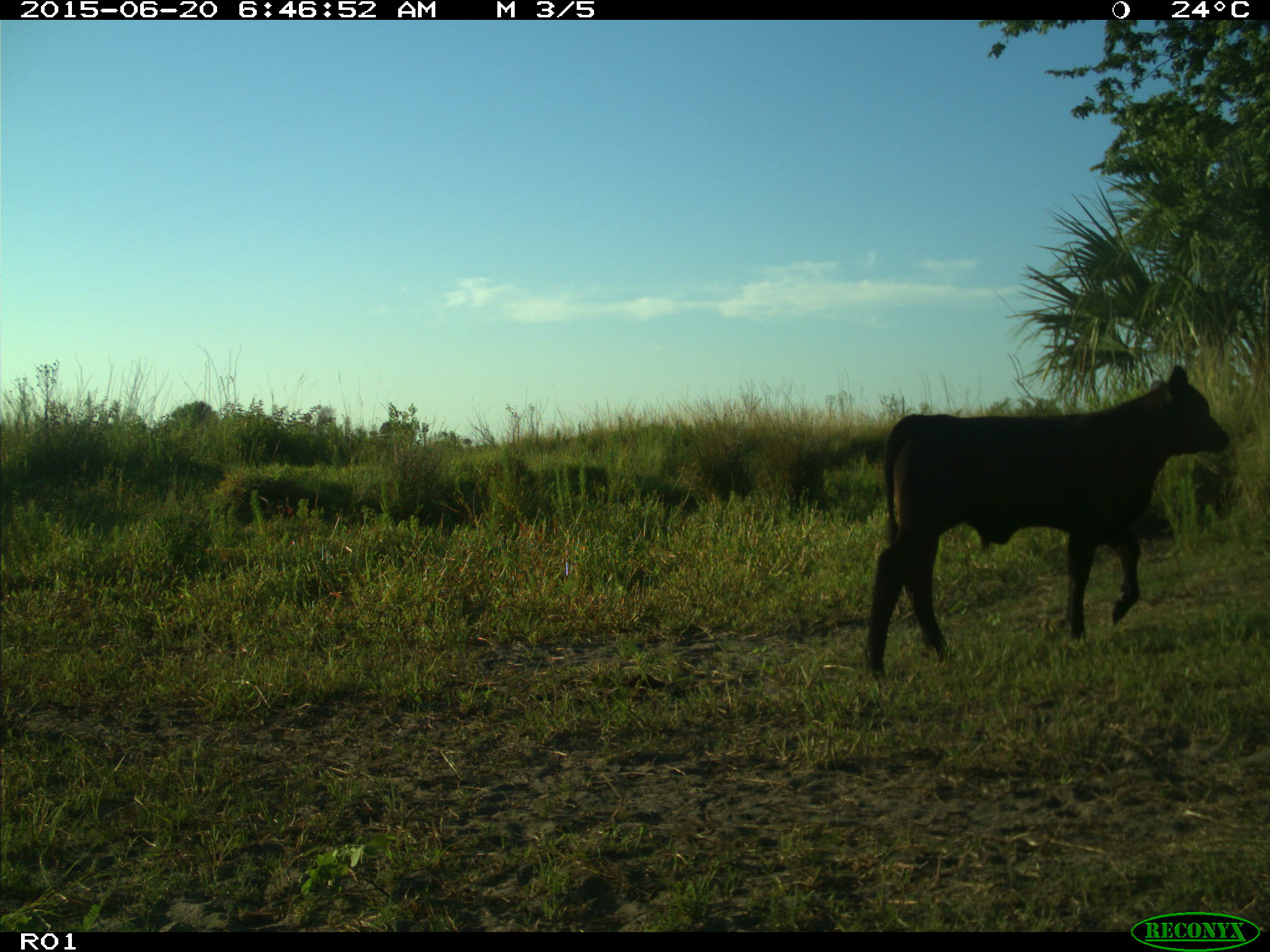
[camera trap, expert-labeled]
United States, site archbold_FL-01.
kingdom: Animalia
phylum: Chordata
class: Mammalia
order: Artiodactyla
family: Bovidae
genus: Bos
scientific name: Bos taurus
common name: domestic cow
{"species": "Bos taurus (domestic cow)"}